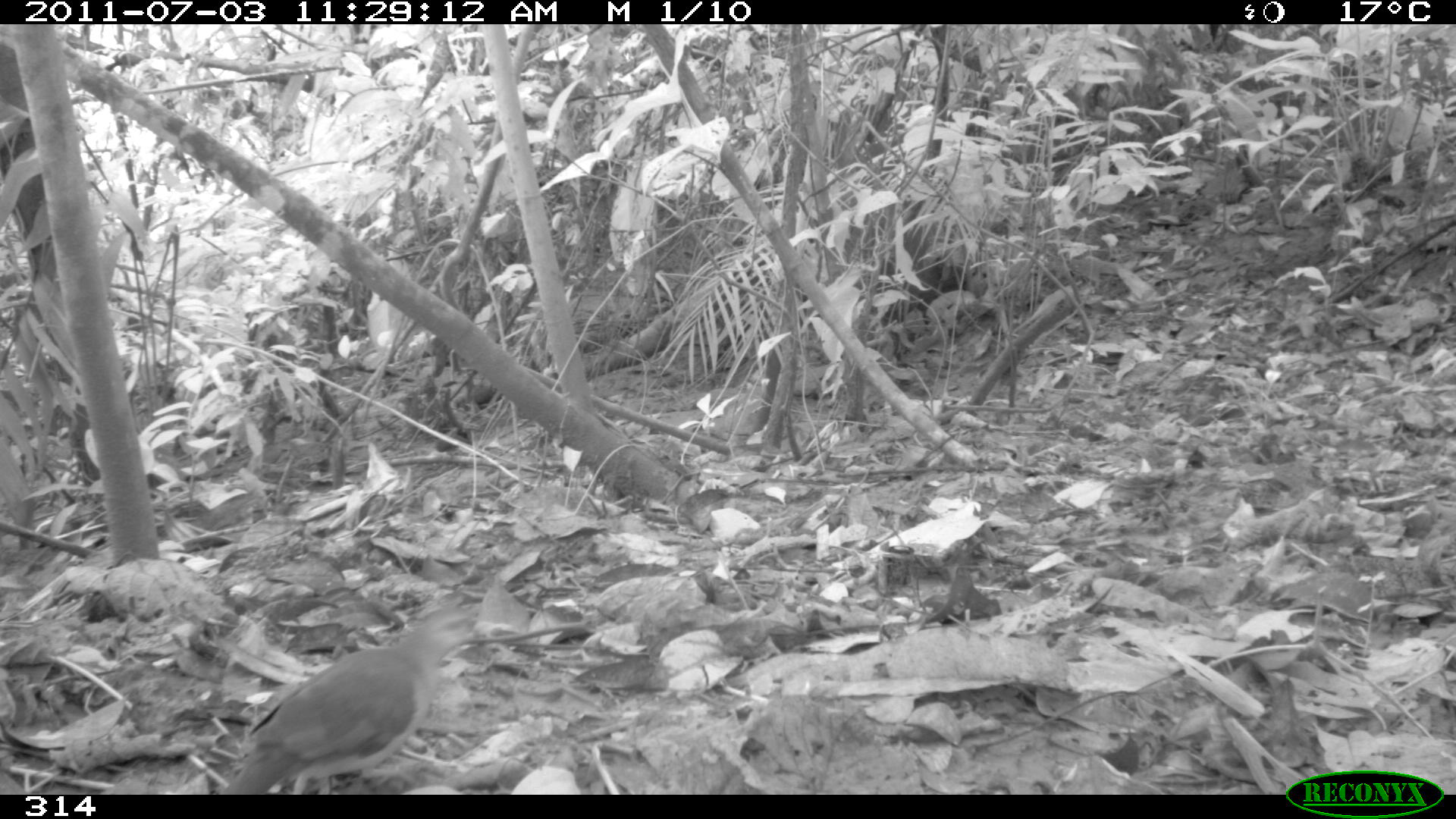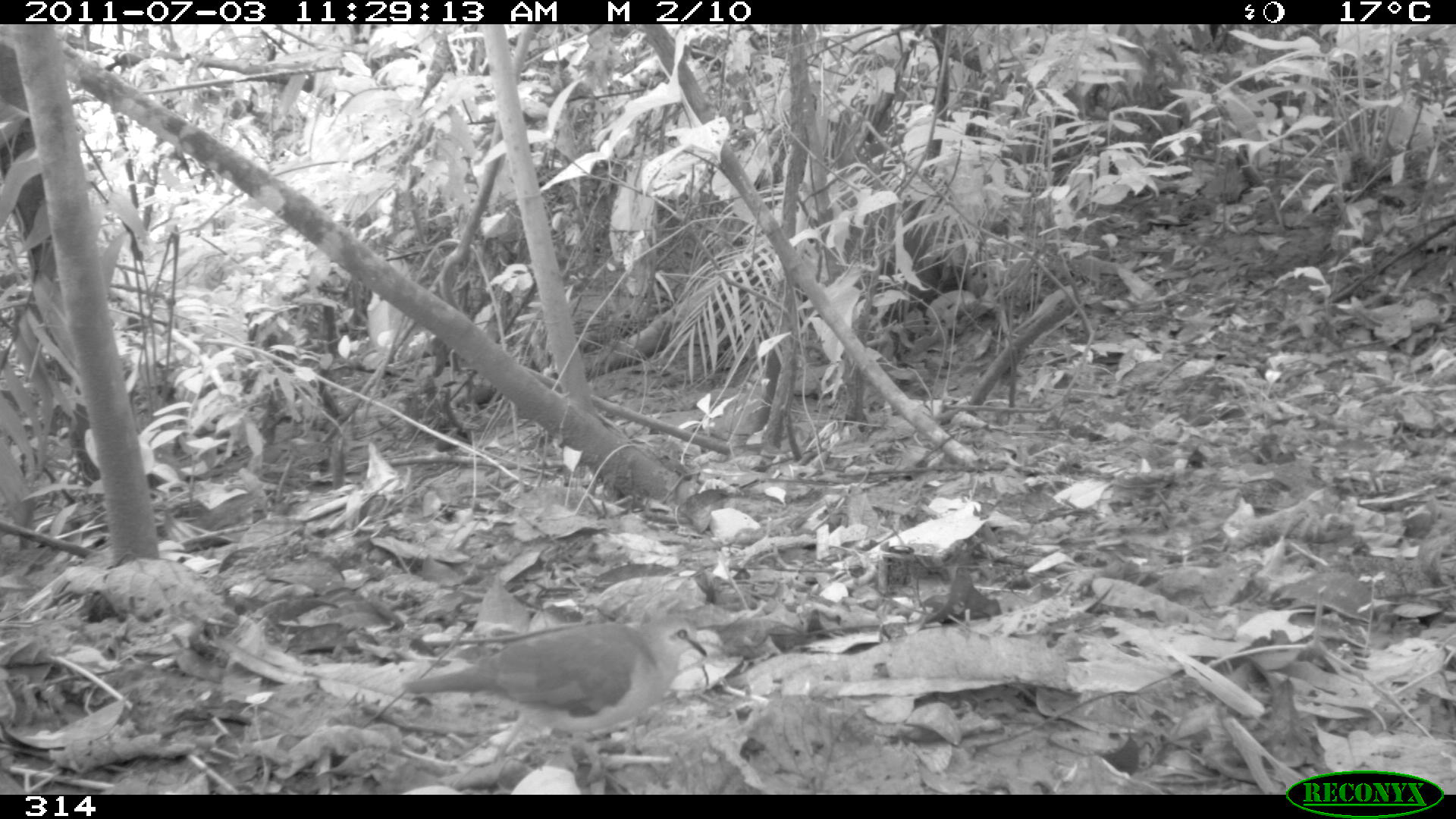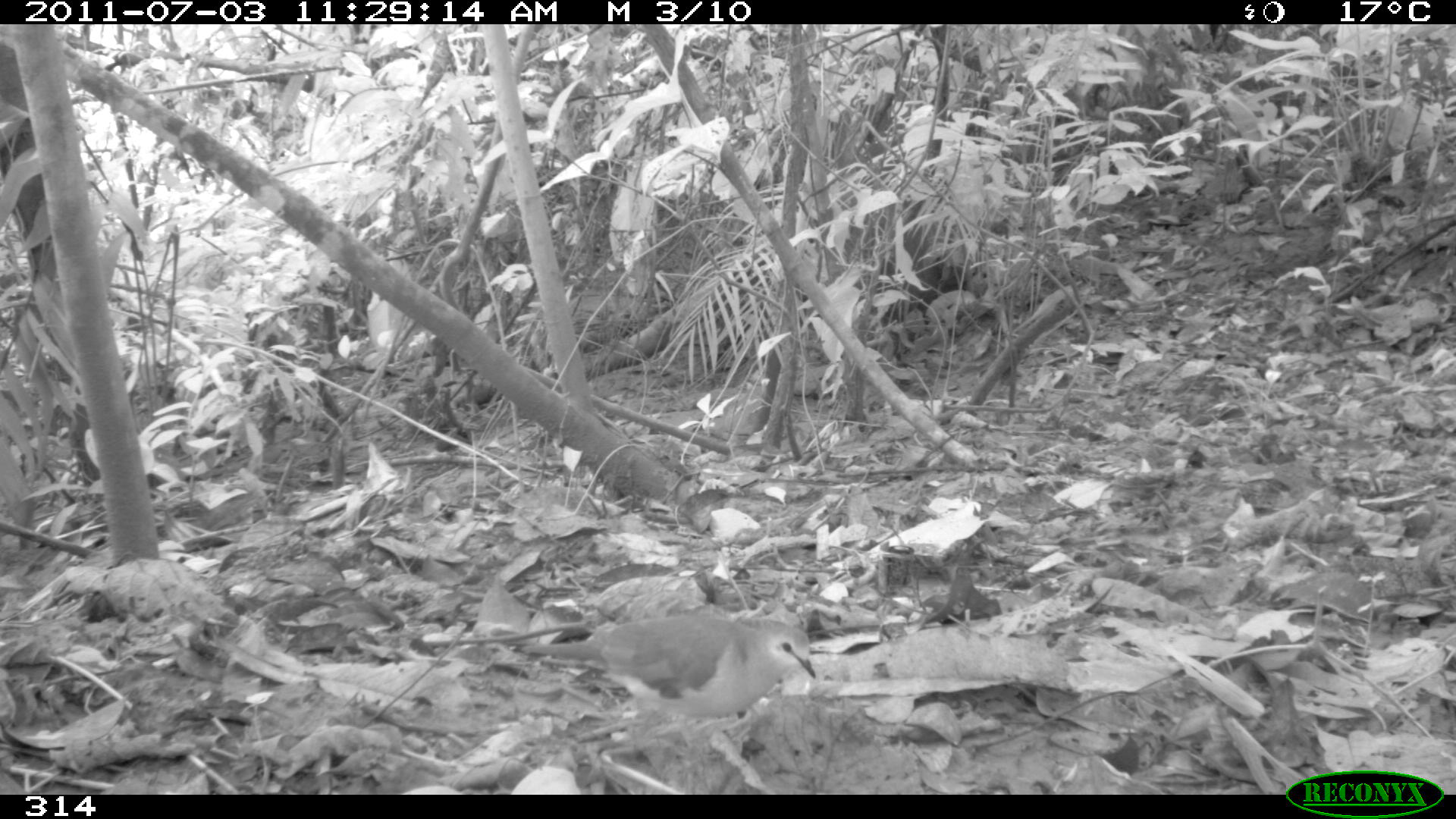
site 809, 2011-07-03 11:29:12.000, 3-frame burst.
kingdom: Animalia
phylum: Chordata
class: Aves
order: Columbiformes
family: Columbidae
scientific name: Columbidae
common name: dove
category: paloma